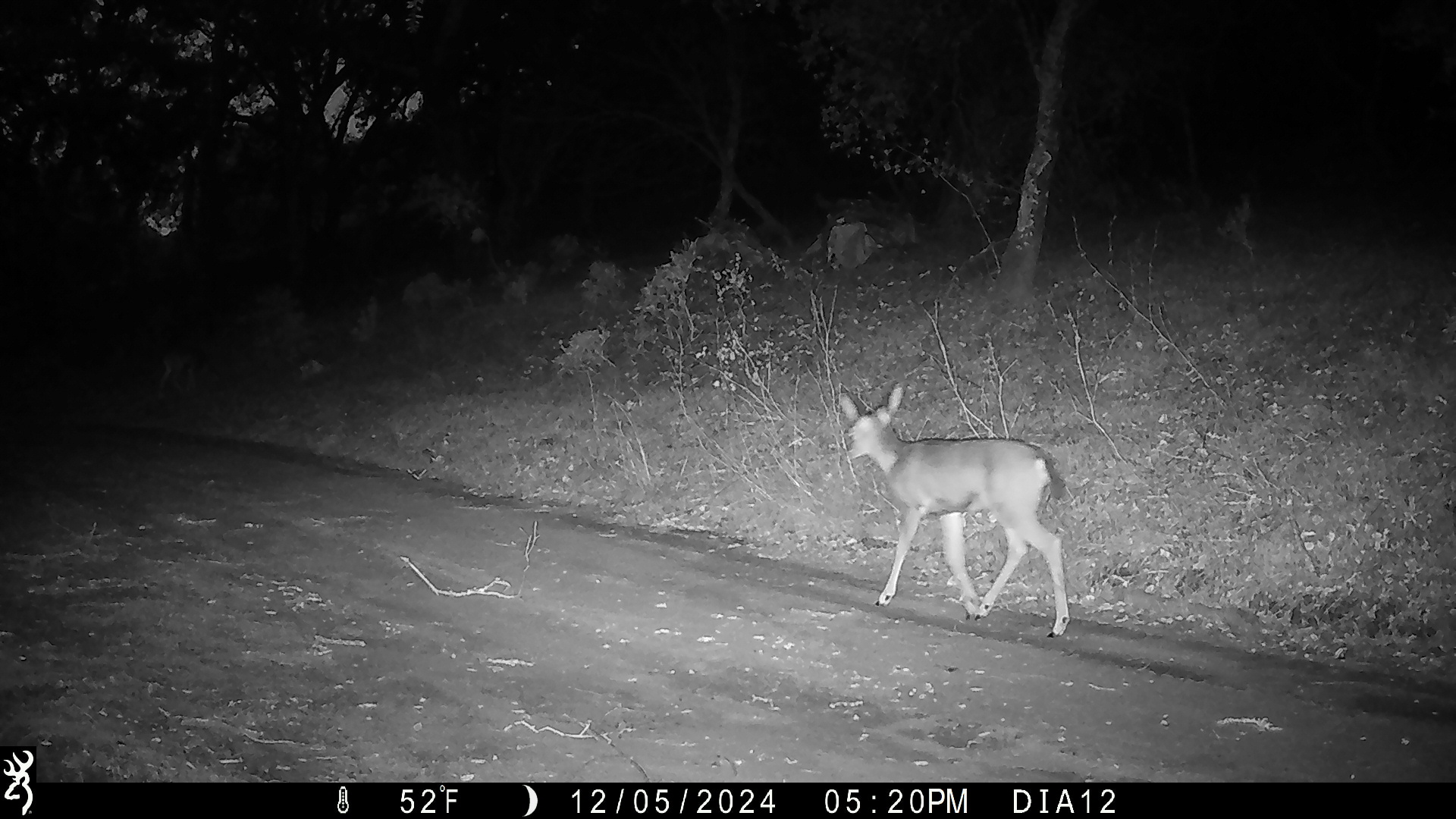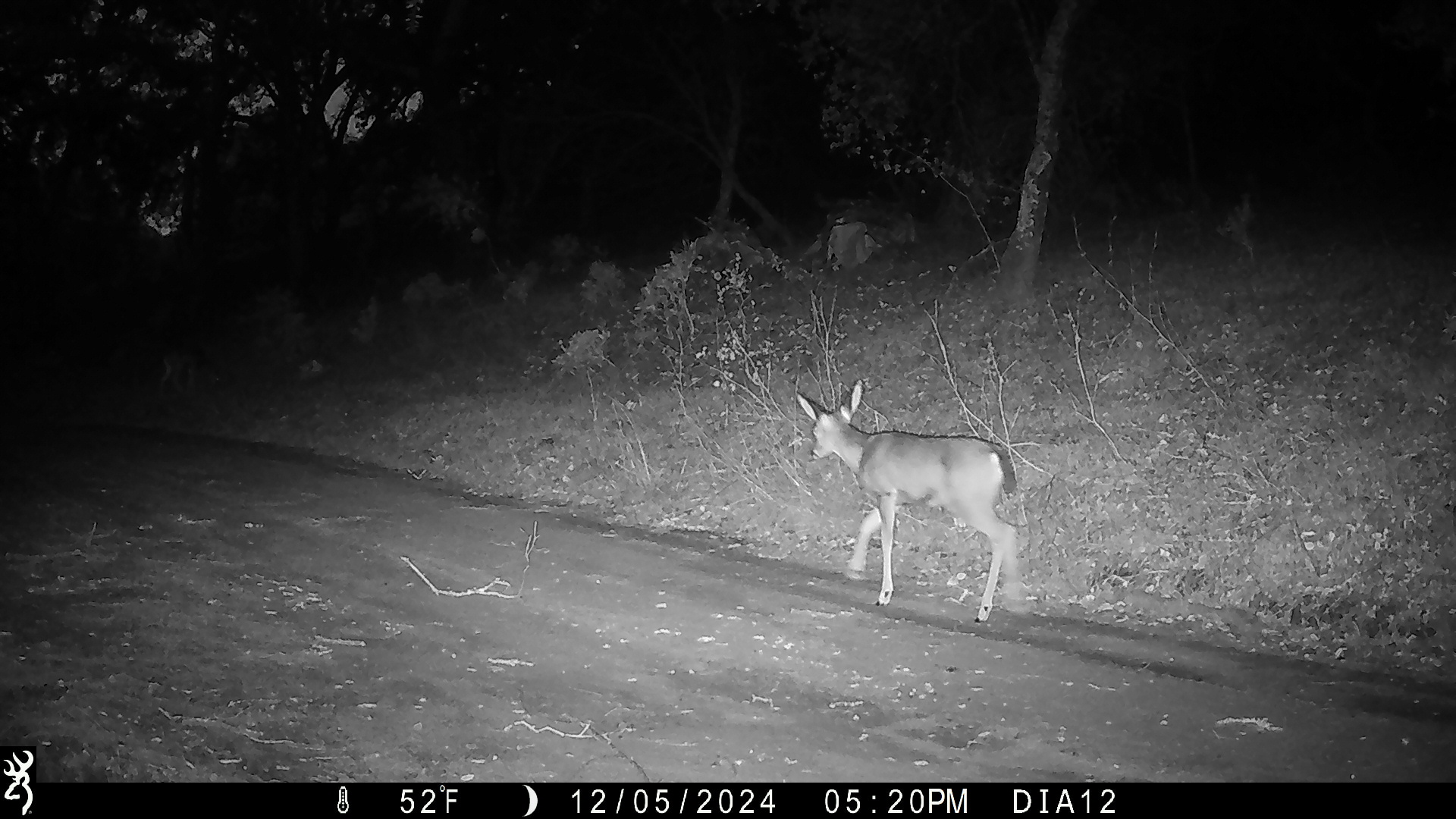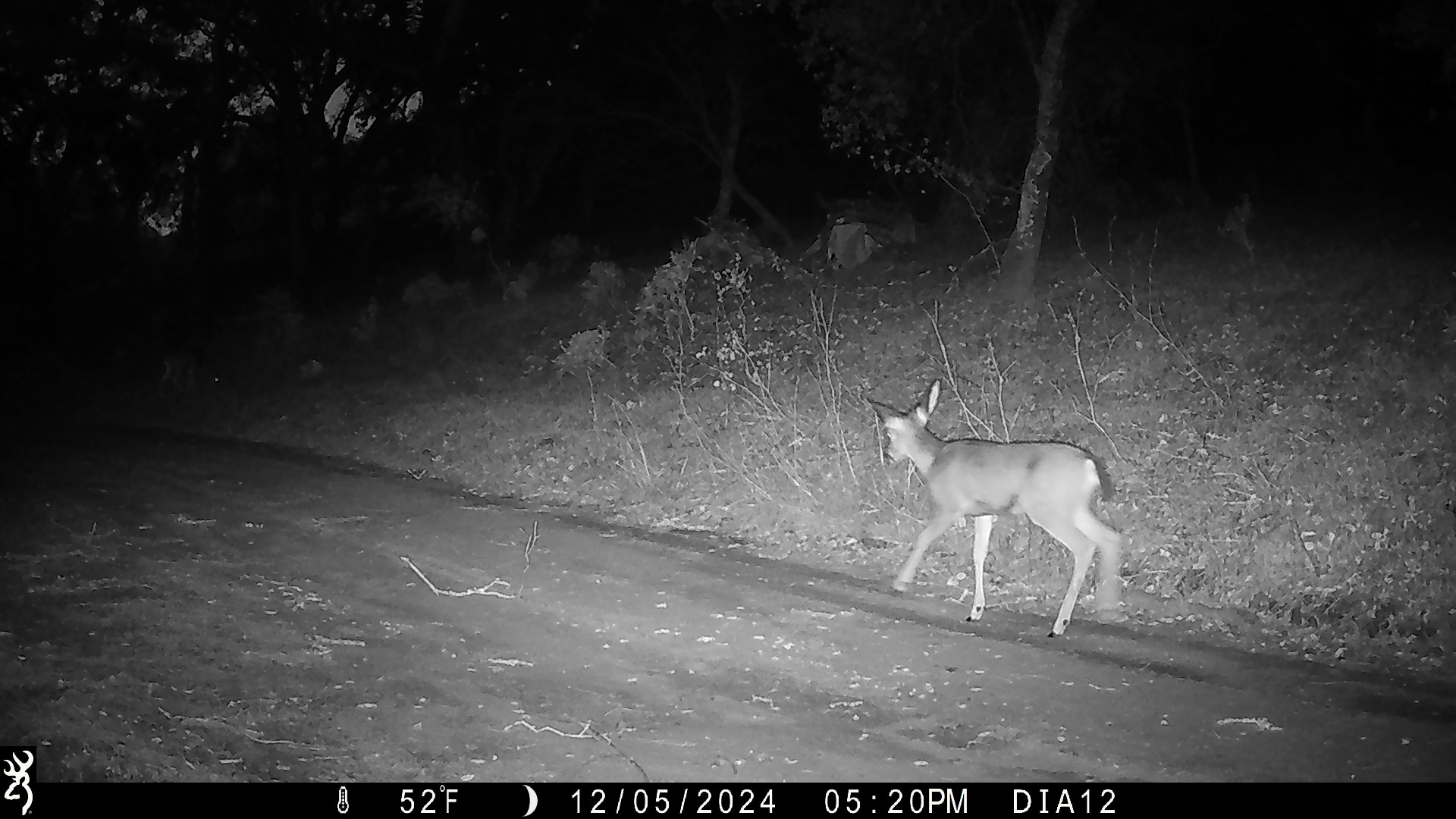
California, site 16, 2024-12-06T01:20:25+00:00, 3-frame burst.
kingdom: Animalia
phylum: Chordata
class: Mammalia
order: Artiodactyla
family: Cervidae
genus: Odocoileus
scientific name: Odocoileus hemionus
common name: mule deer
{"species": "mule deer (Odocoileus hemionus)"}